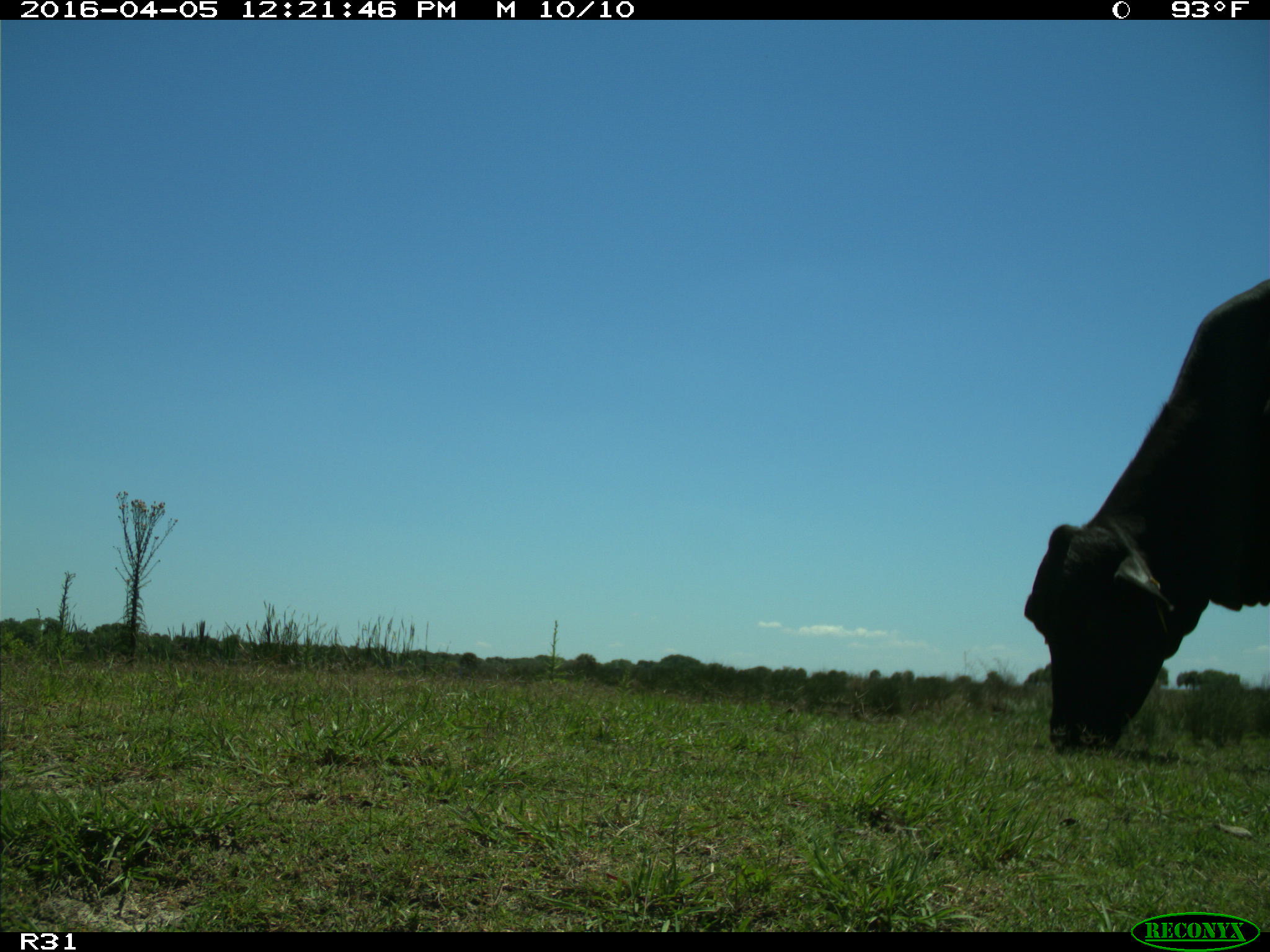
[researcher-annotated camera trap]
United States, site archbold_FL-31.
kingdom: Animalia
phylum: Chordata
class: Mammalia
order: Artiodactyla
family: Bovidae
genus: Bos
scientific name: Bos taurus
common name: domestic cow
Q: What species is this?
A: Bos taurus (domestic cow).